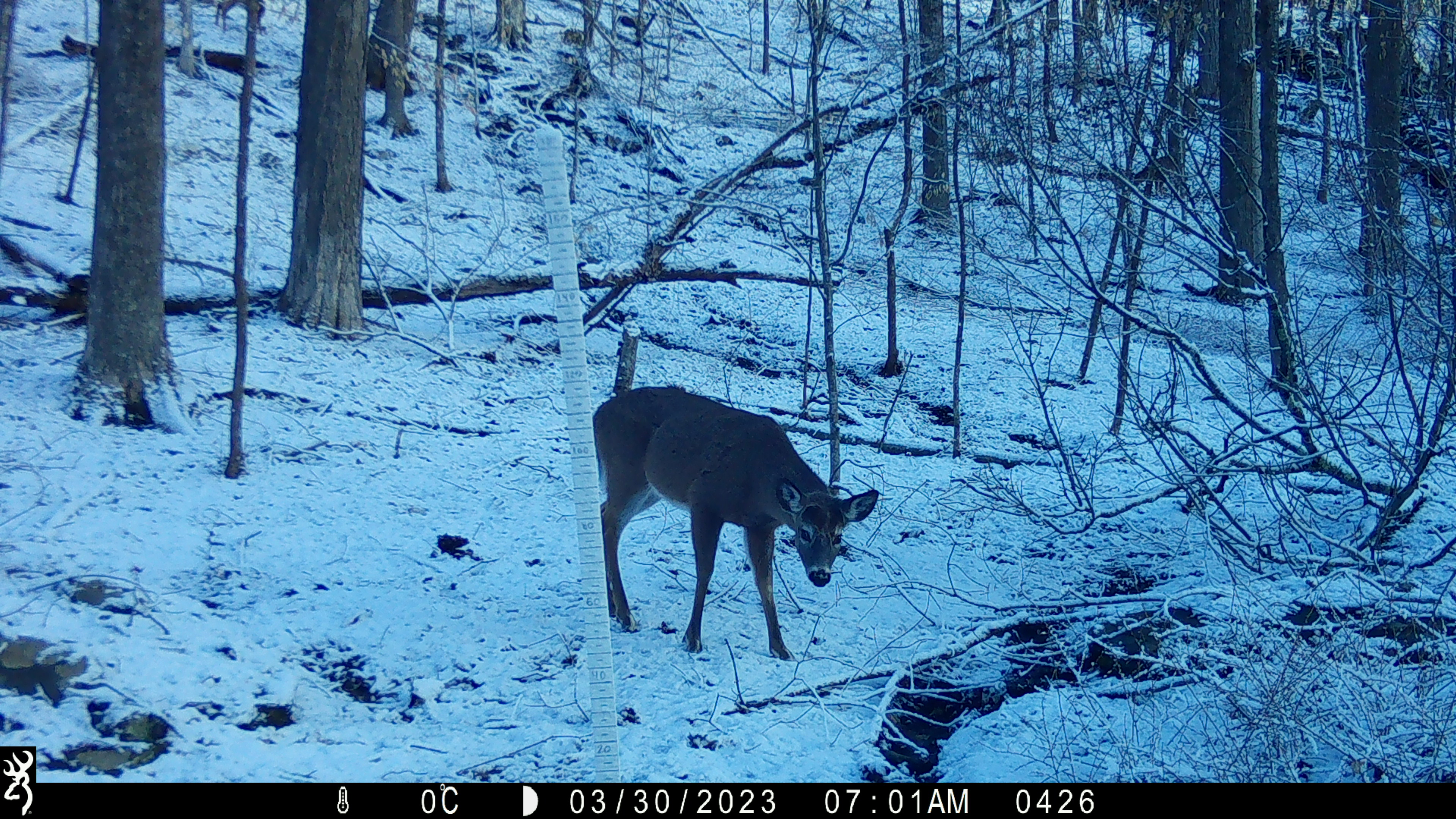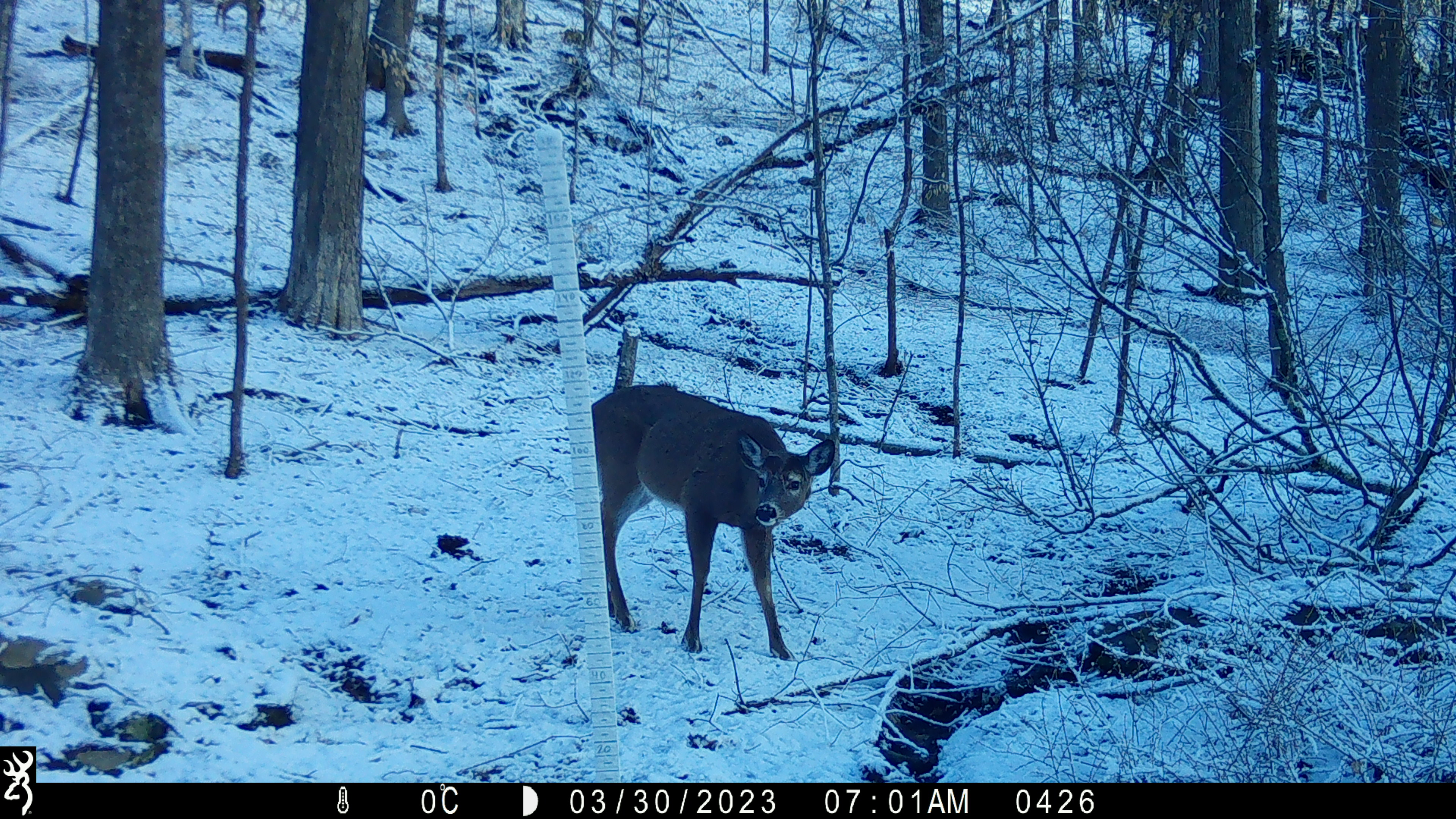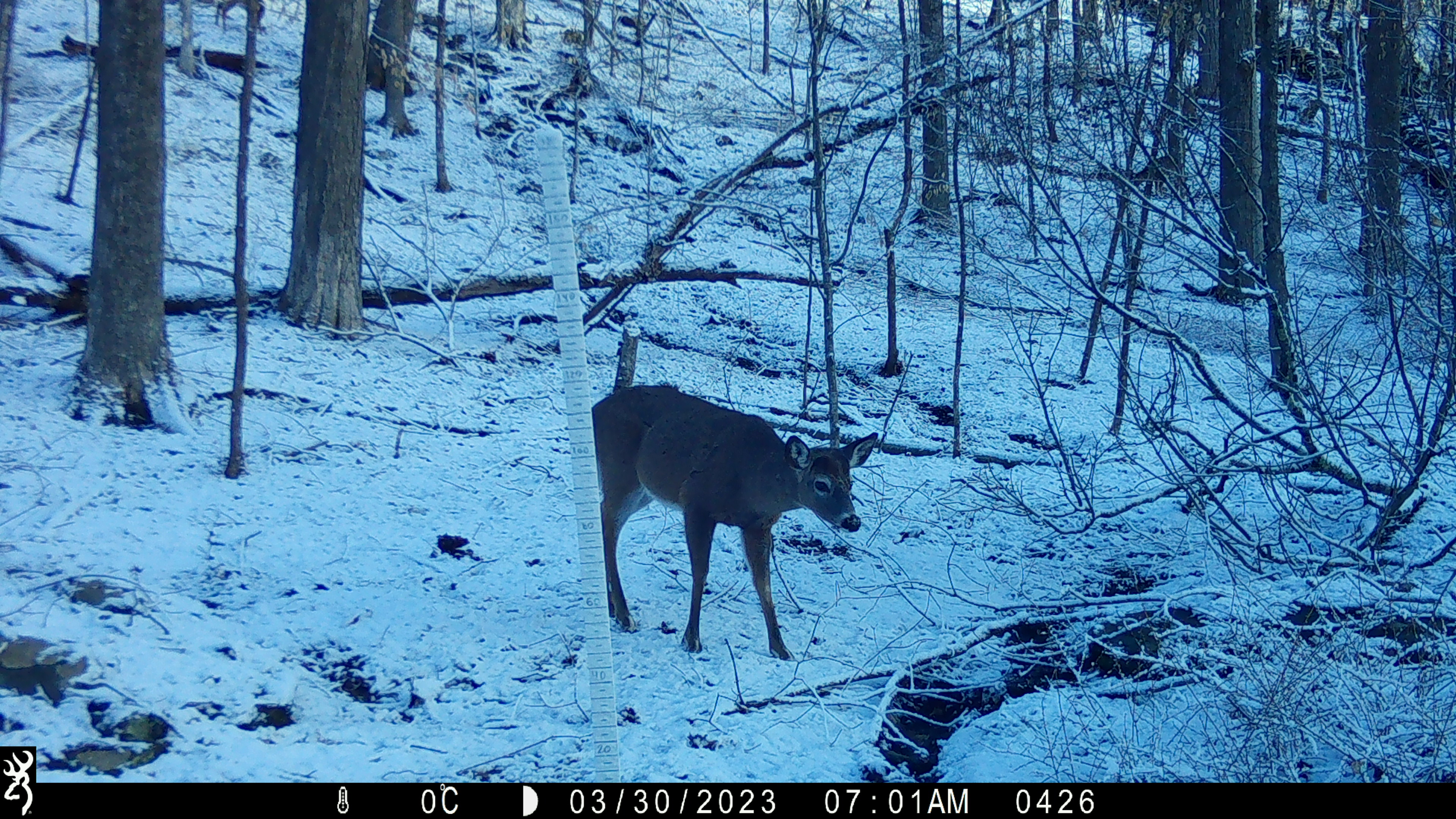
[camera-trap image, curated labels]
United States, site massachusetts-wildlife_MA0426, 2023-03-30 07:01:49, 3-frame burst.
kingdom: Animalia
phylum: Chordata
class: Mammalia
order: Artiodactyla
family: Cervidae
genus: Odocoileus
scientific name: Odocoileus virginianus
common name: white-tailed deer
White-tailed deer (Odocoileus virginianus).